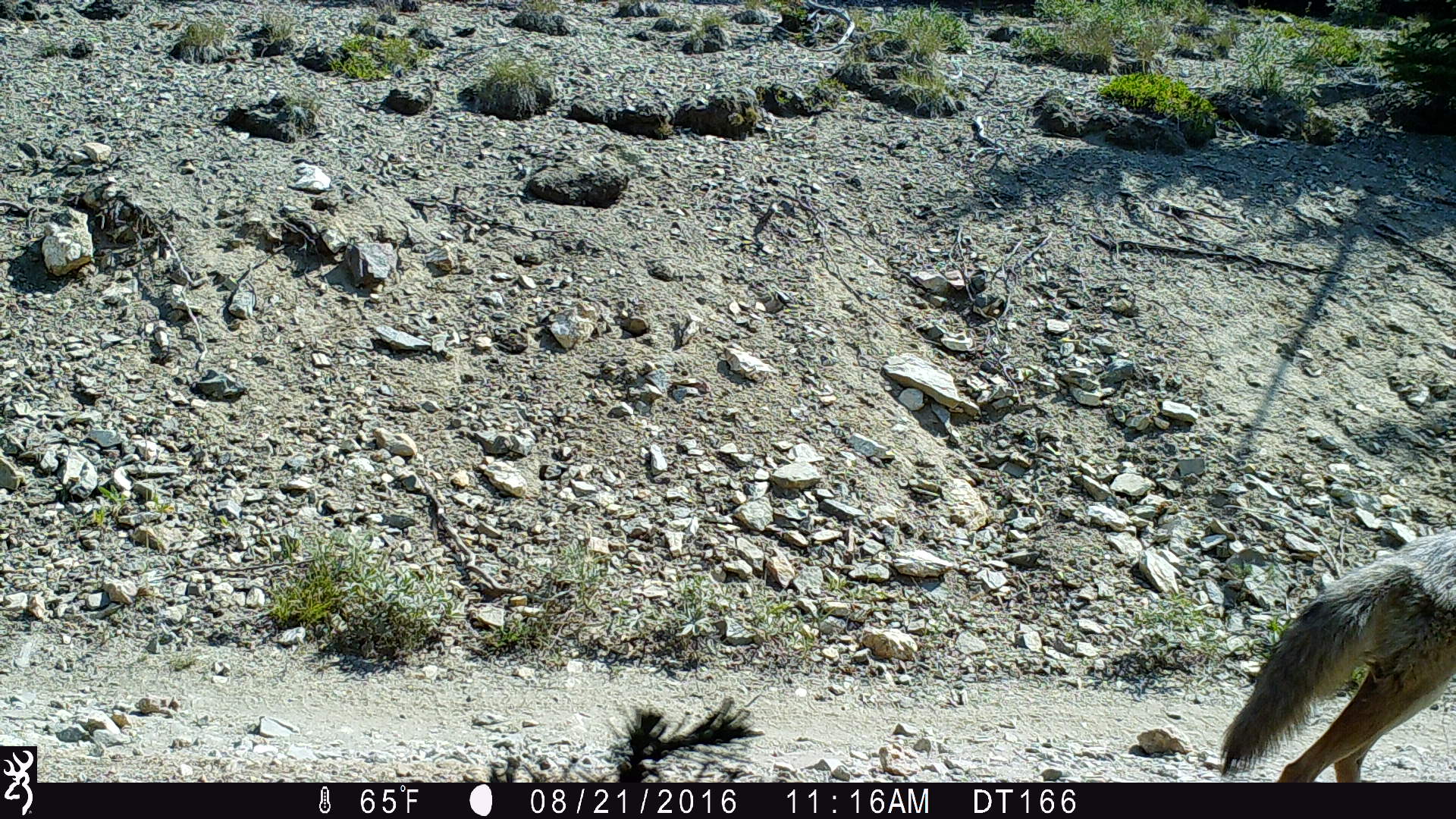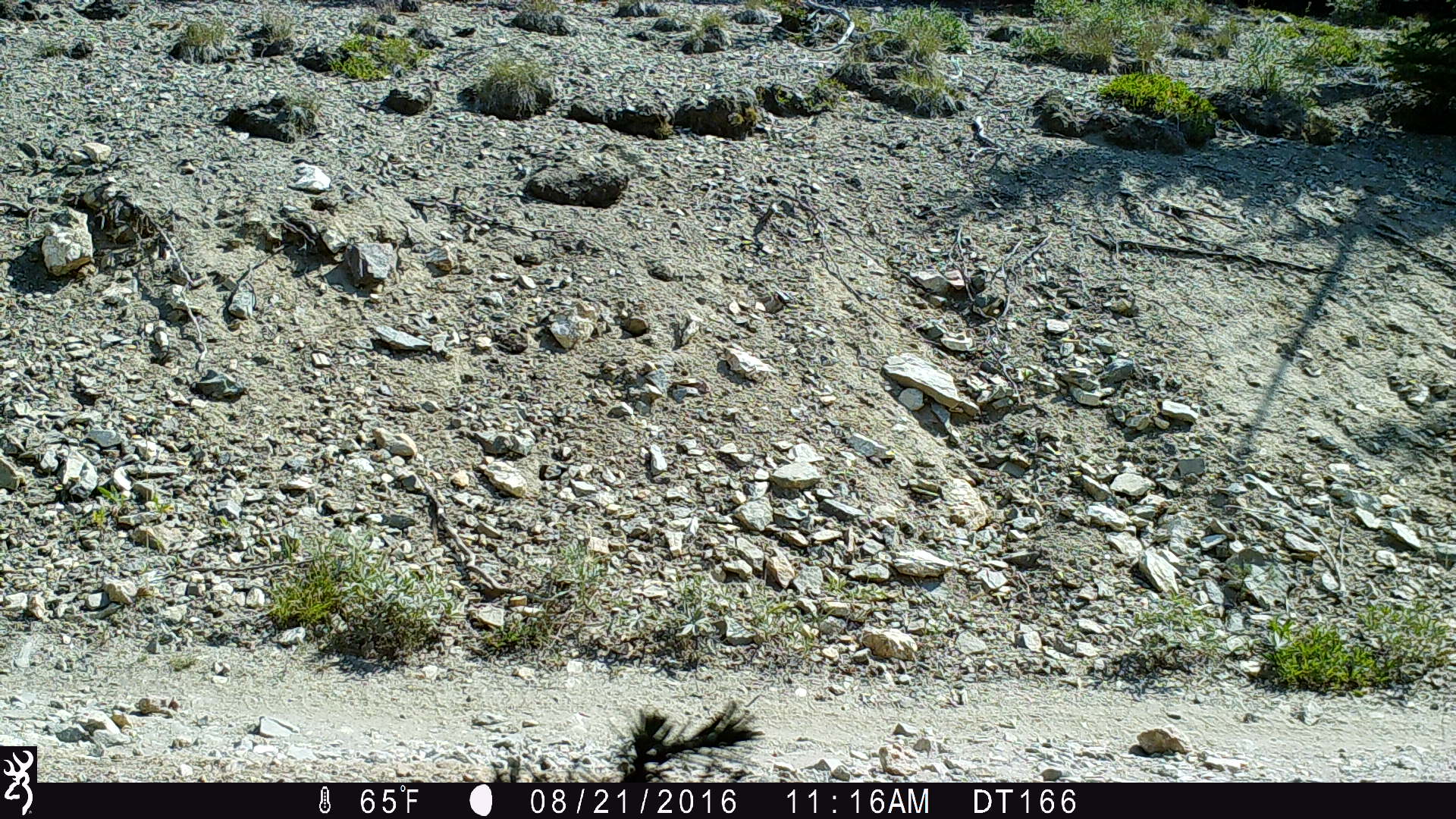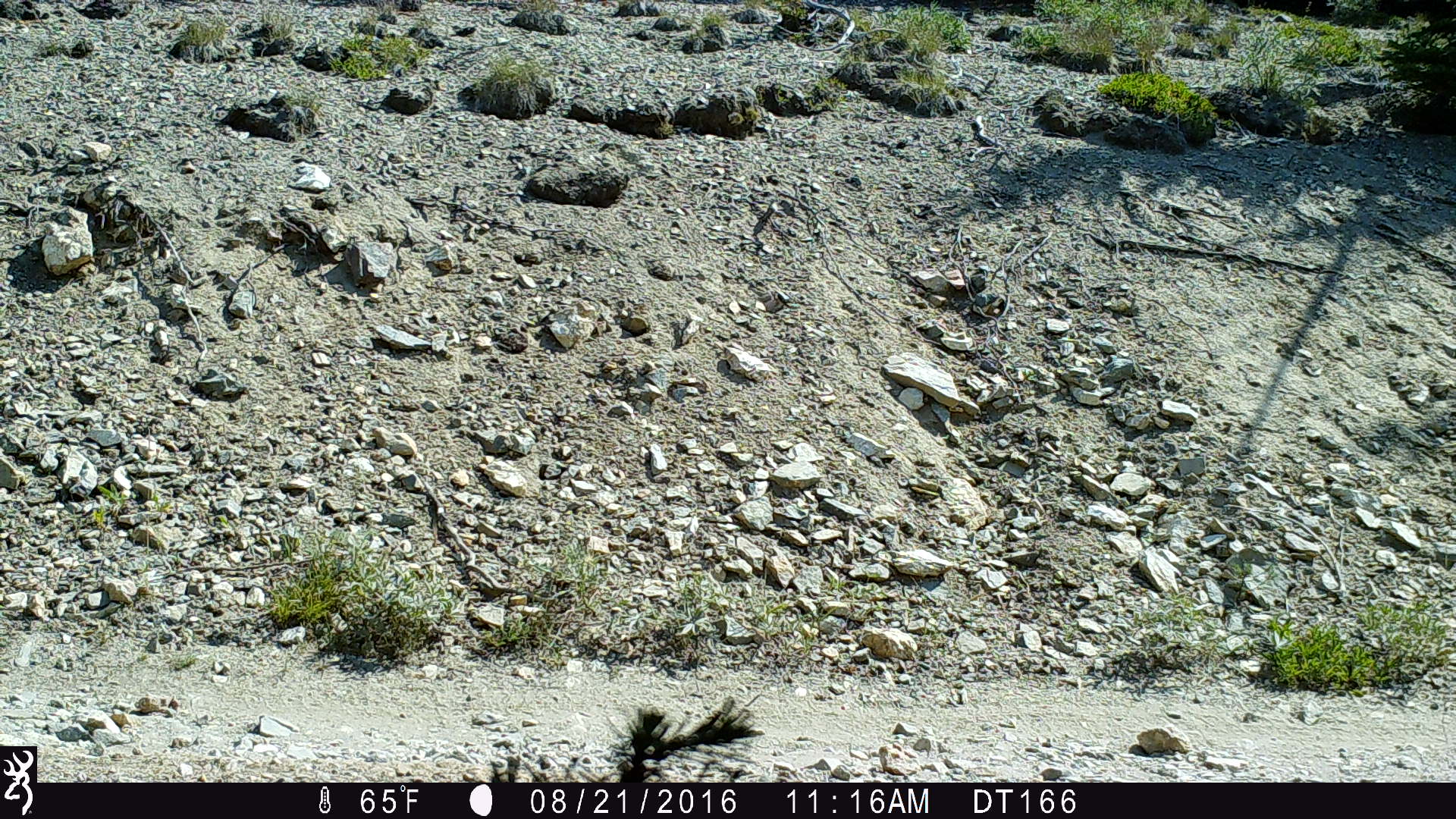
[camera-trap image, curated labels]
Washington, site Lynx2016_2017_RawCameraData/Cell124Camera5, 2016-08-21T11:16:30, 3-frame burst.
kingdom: Animalia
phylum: Chordata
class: Mammalia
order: Carnivora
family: Canidae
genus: Canis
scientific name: Canis latrans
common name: coyote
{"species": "Canis latrans (coyote)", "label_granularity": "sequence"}